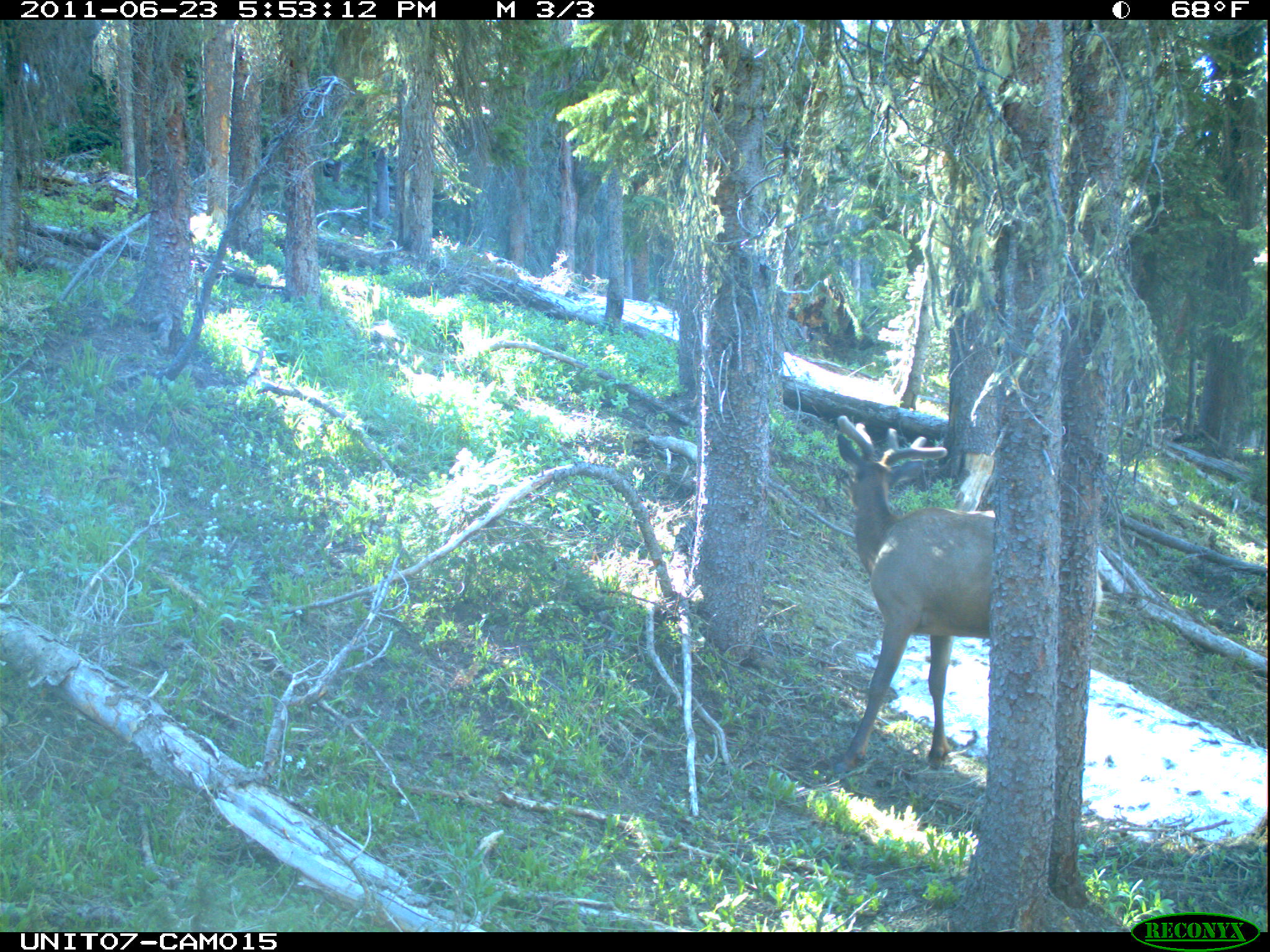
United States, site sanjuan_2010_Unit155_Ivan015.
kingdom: Animalia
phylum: Chordata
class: Mammalia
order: Artiodactyla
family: Cervidae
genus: Cervus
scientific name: Cervus elaphus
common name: red deer